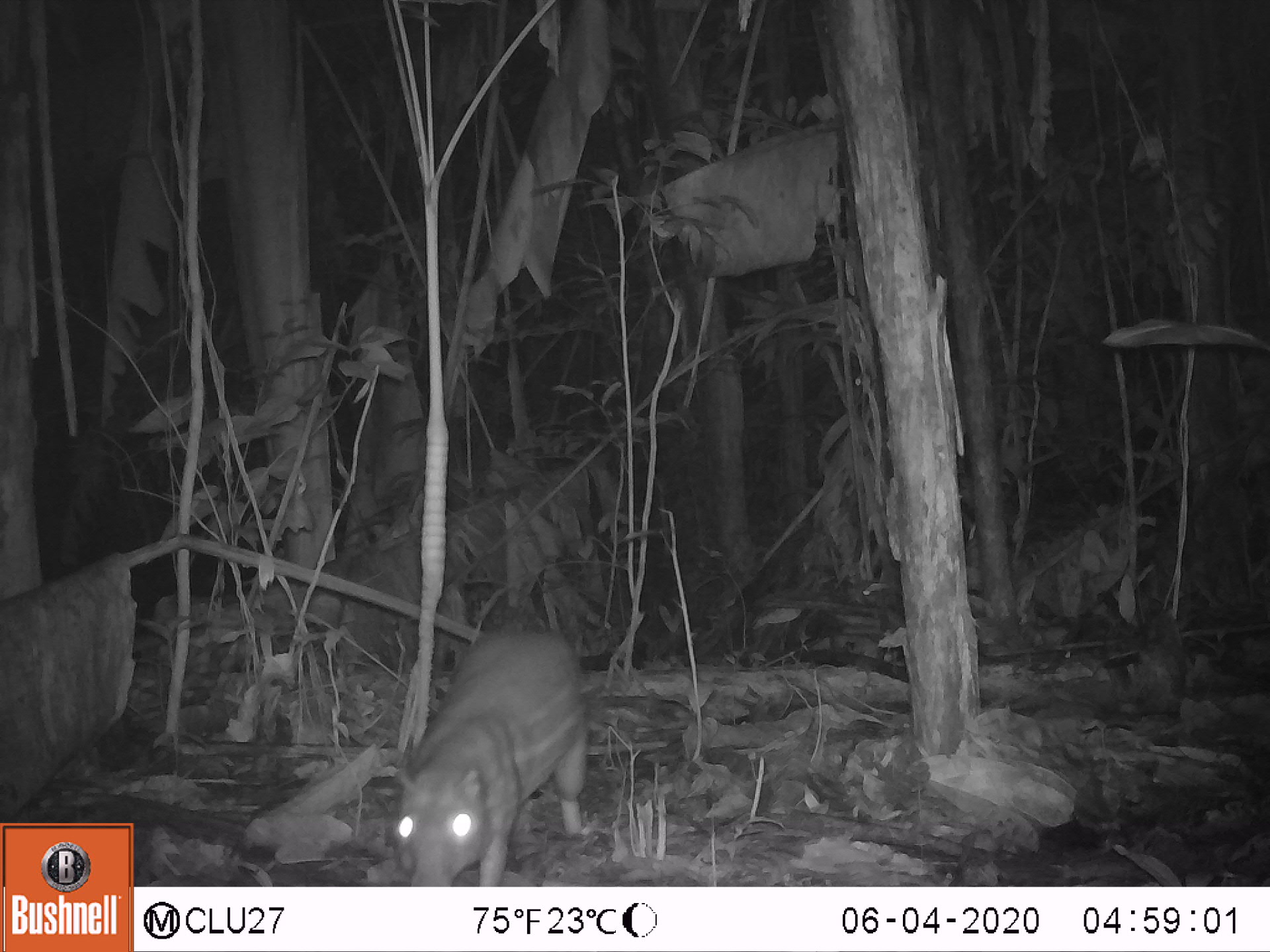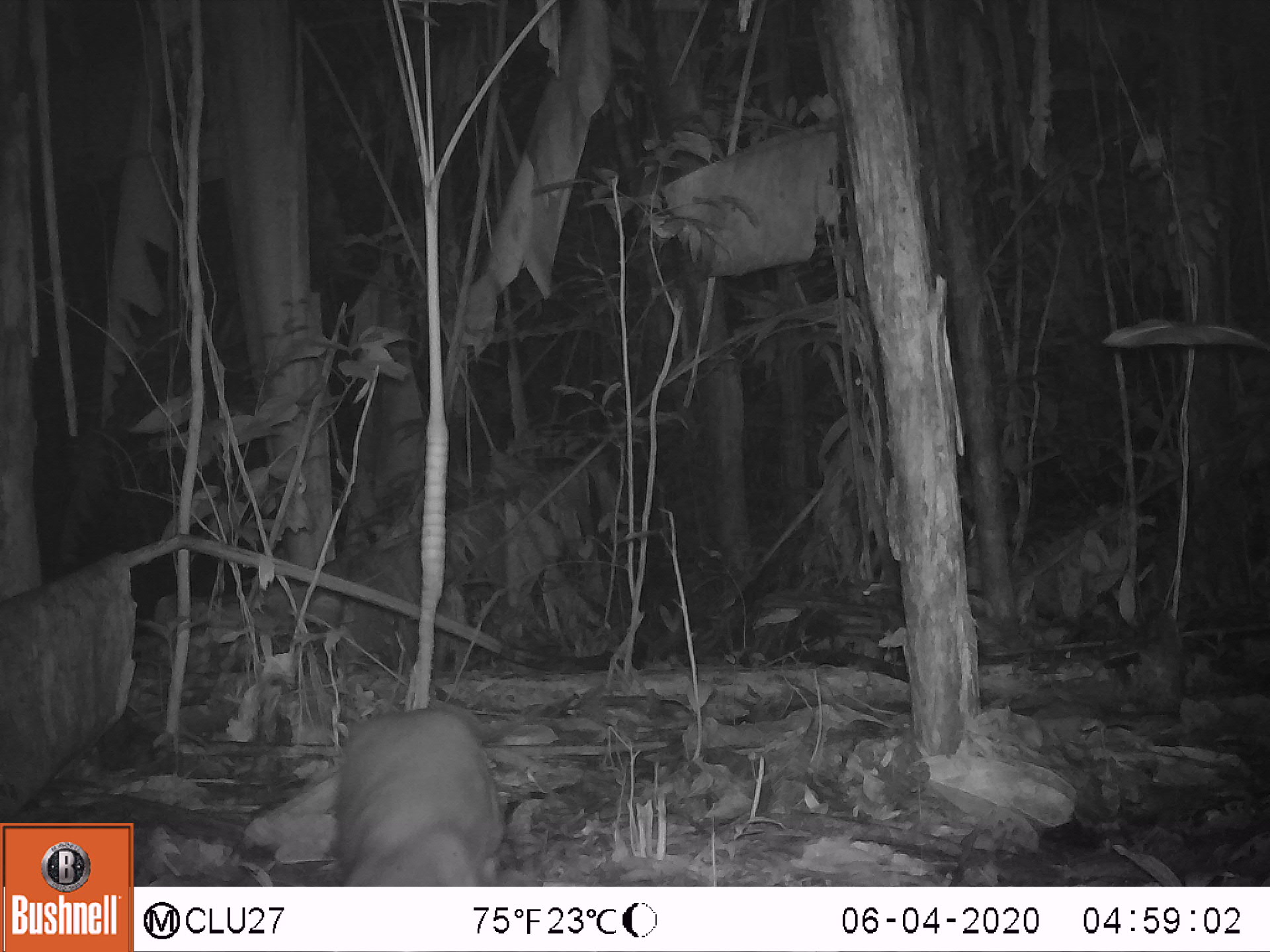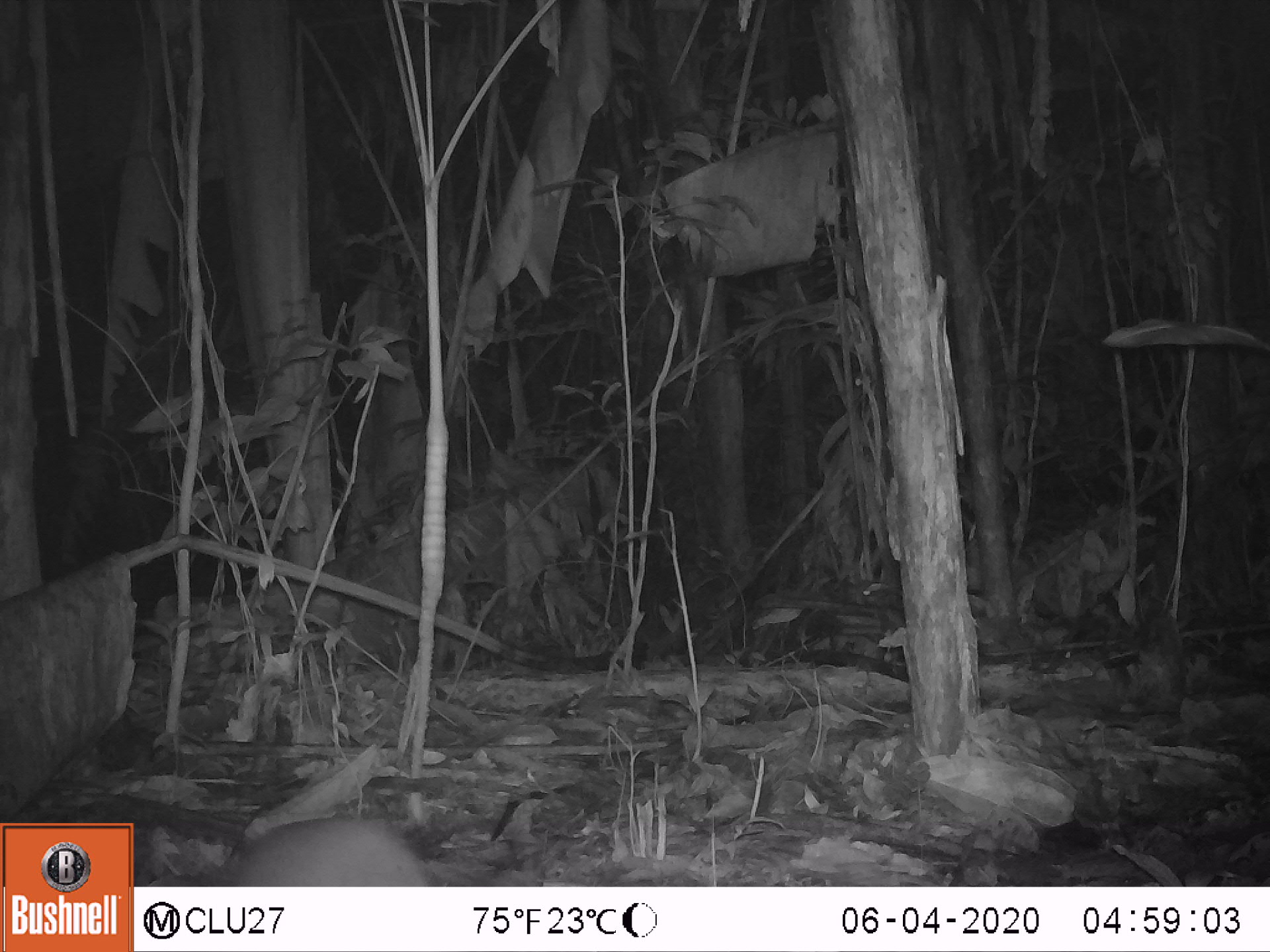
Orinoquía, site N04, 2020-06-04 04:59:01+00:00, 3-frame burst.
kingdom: Animalia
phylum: Chordata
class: Mammalia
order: Rodentia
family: Cuniculidae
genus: Cuniculus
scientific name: Cuniculus paca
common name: spotted paca